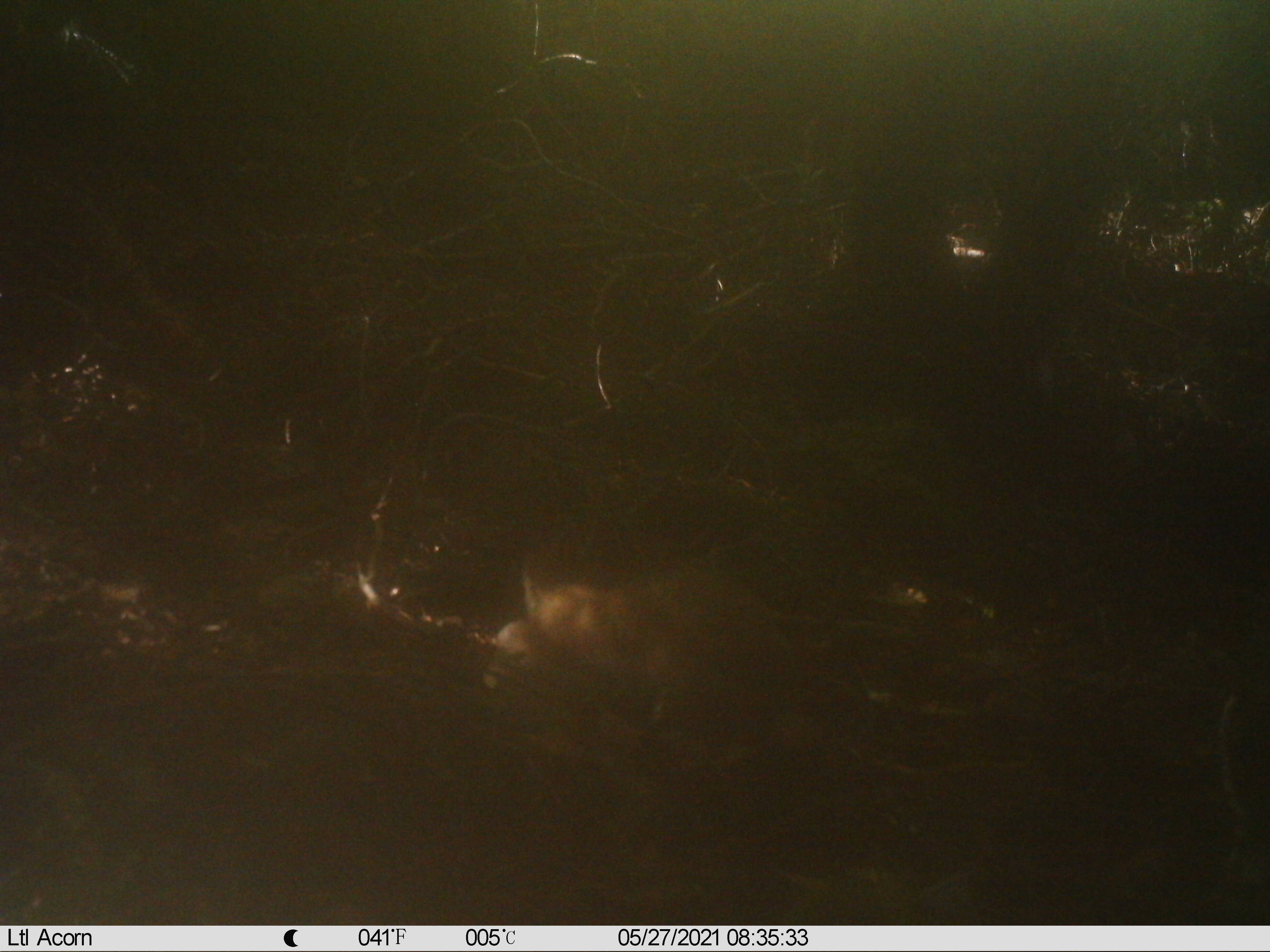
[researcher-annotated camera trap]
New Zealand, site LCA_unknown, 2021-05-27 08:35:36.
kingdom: Animalia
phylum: Chordata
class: Mammalia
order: Carnivora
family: Mustelidae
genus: Mustela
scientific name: Mustela erminea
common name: stoat